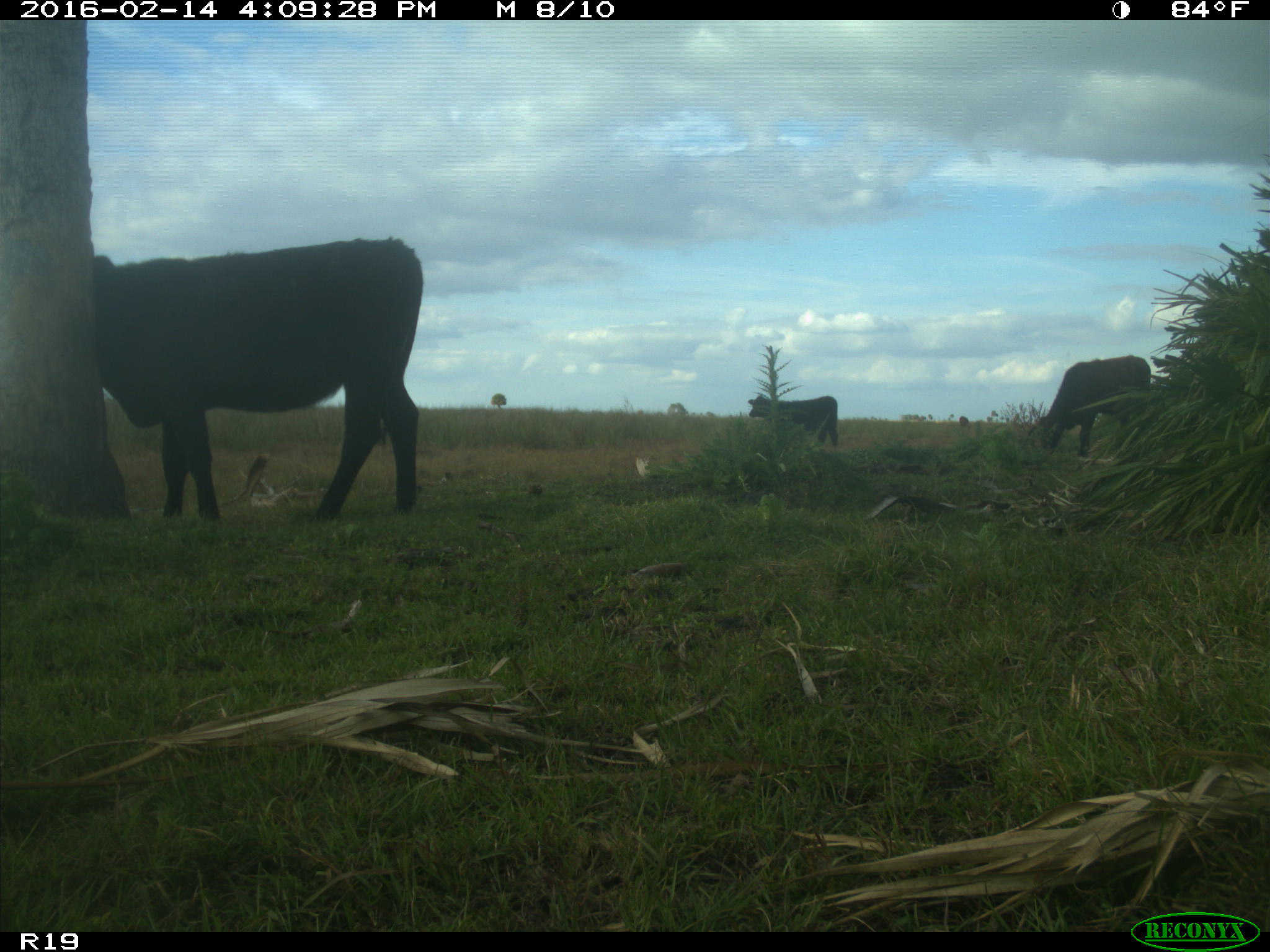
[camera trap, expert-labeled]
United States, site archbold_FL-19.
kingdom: Animalia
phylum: Chordata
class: Mammalia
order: Artiodactyla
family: Bovidae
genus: Bos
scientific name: Bos taurus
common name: domestic cow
Bos taurus (domestic cow).